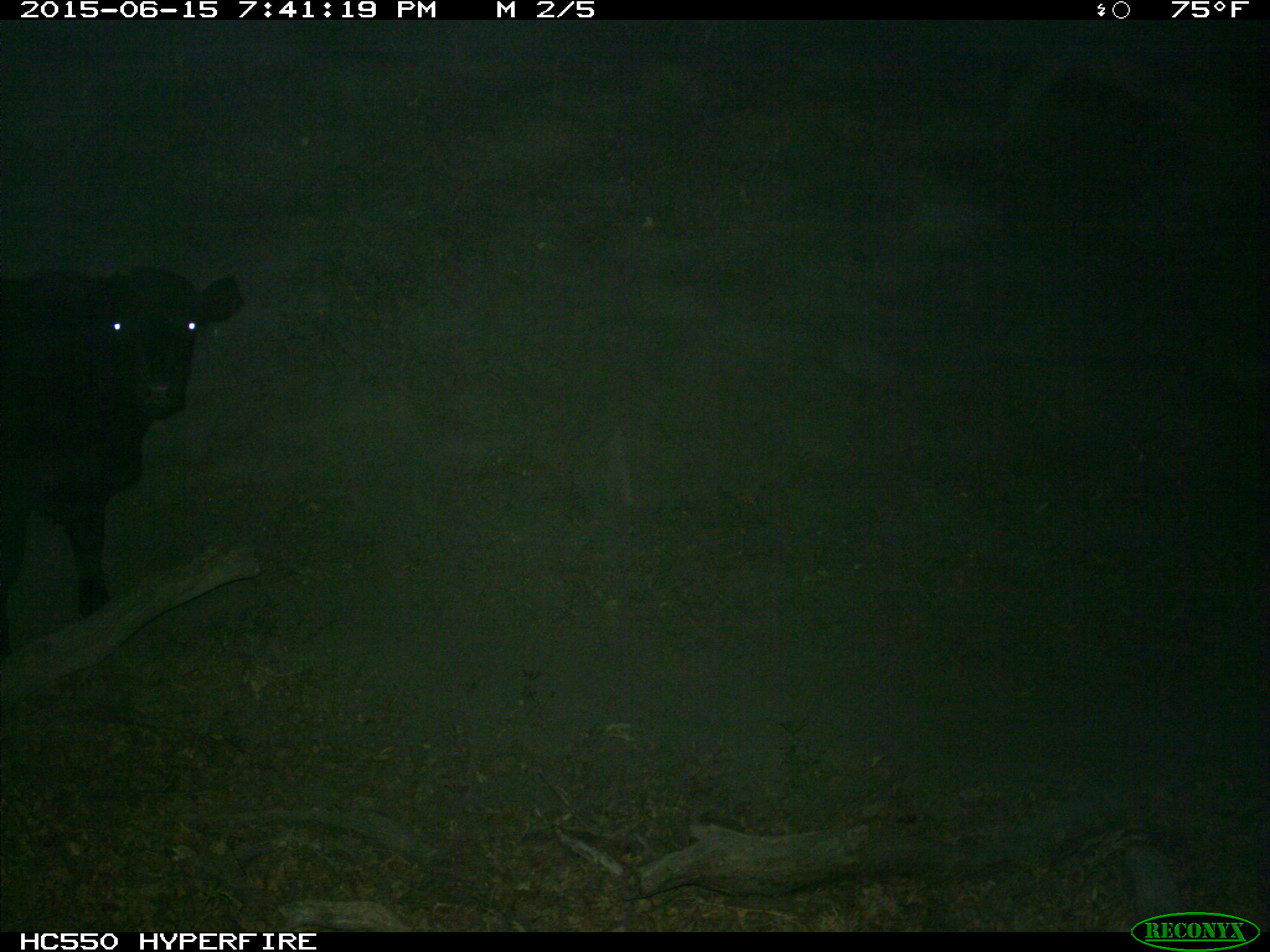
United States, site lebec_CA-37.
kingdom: Animalia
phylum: Chordata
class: Mammalia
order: Artiodactyla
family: Bovidae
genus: Bos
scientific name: Bos taurus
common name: domestic cow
Bos taurus (domestic cow).